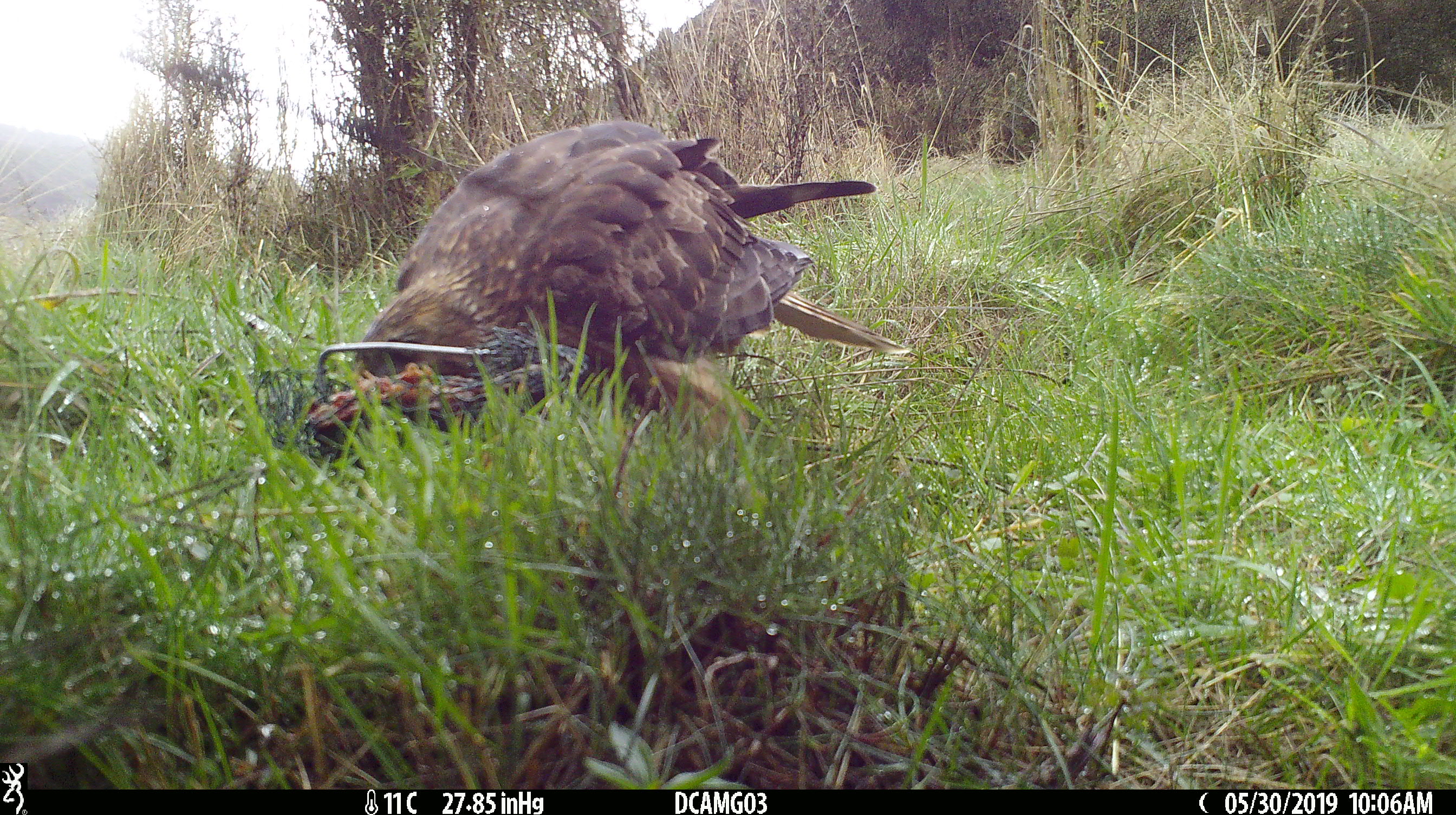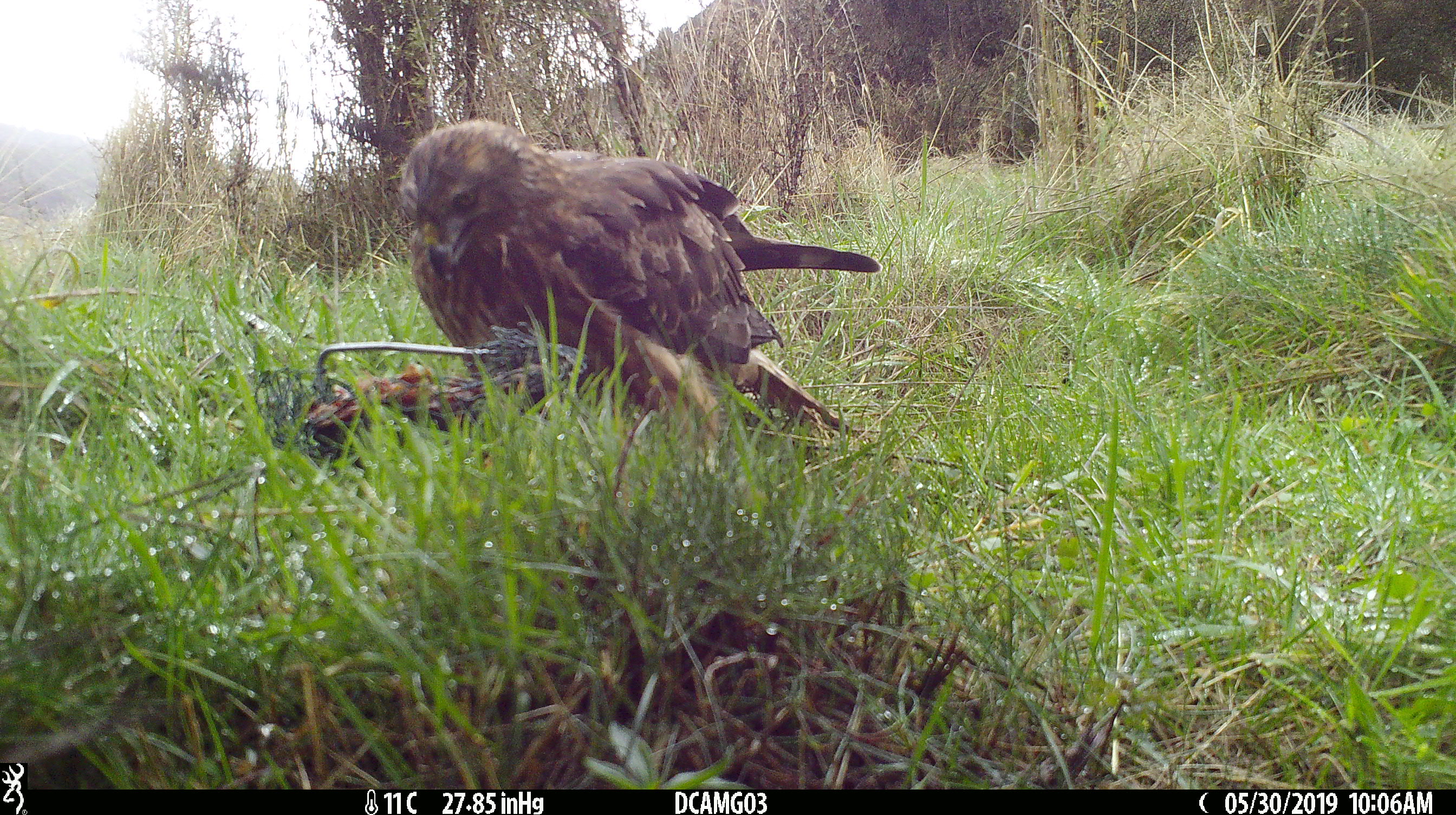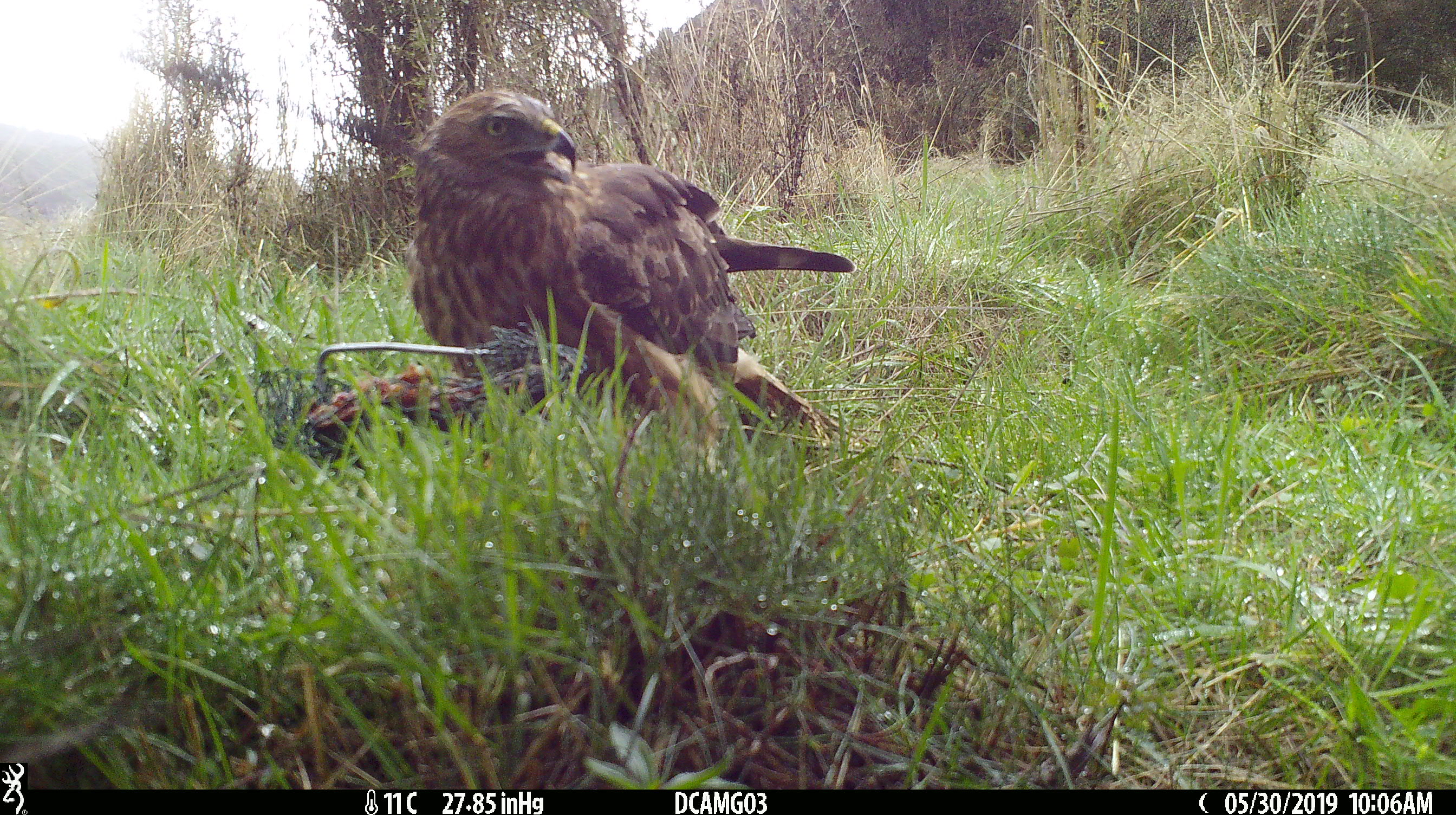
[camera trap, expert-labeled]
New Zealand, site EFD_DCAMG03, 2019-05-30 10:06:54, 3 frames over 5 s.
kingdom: Animalia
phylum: Chordata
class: Aves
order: Accipitriformes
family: Accipitridae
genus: Circus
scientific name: Circus approximans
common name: swamp harrier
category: harrier